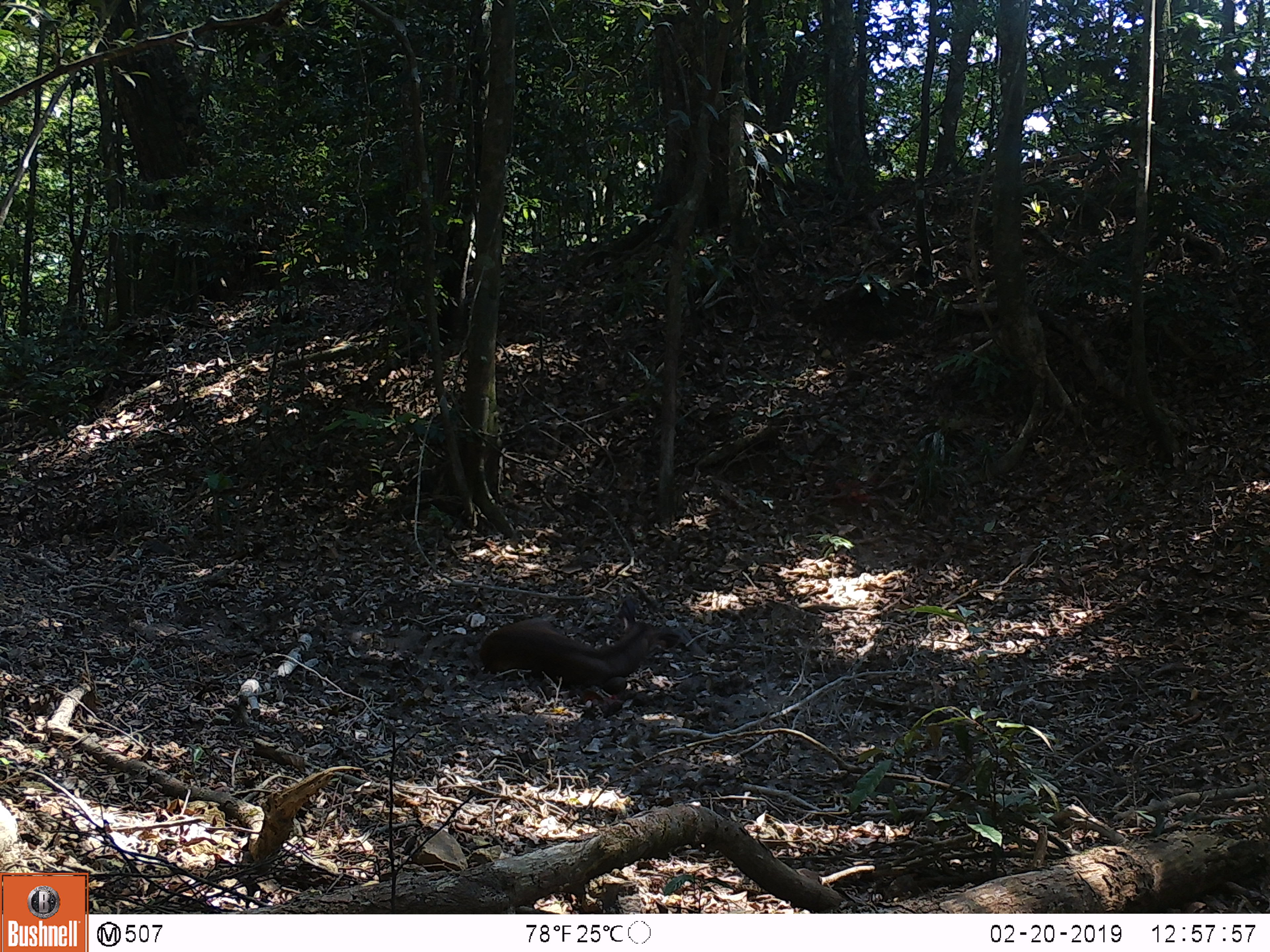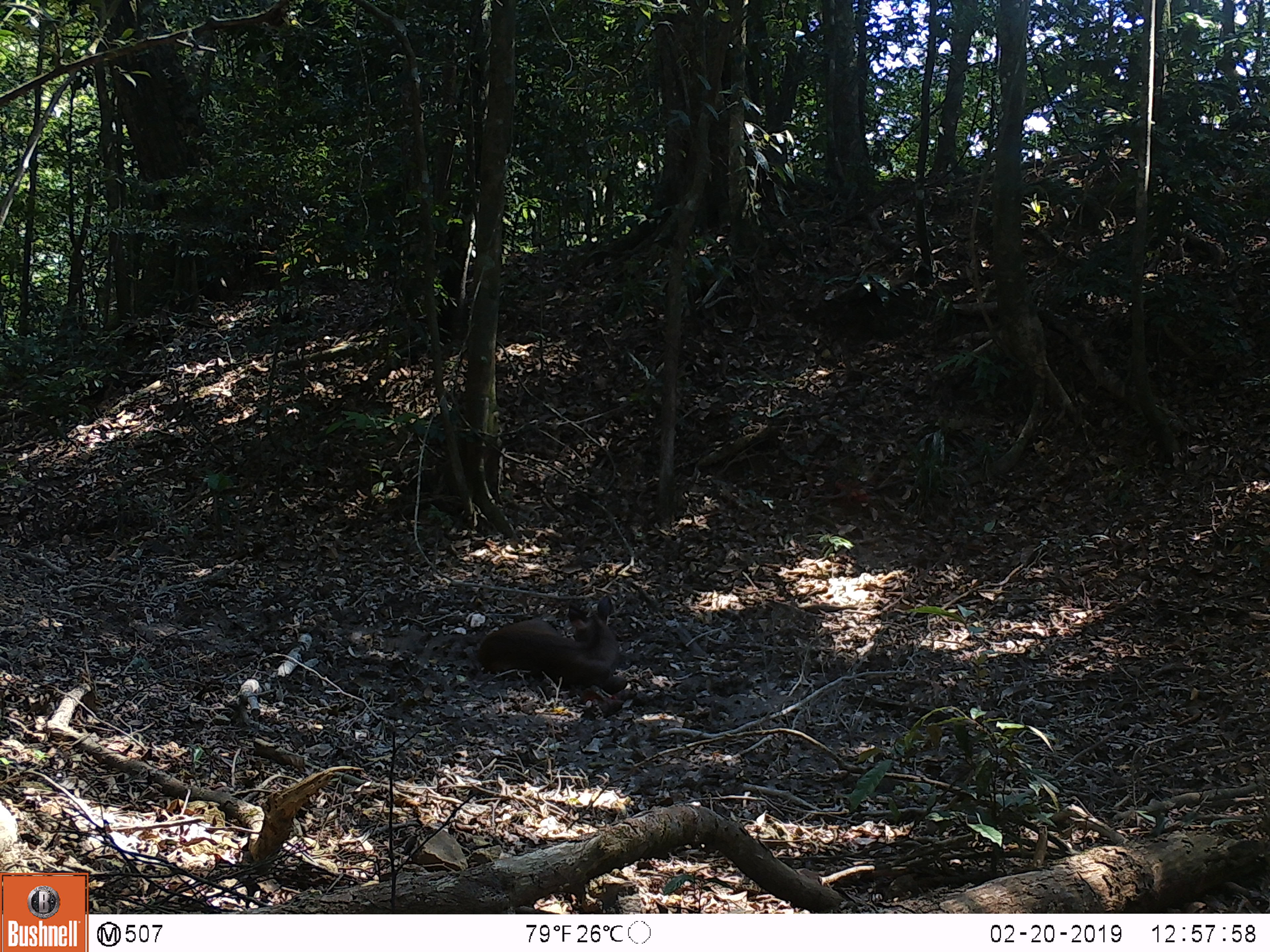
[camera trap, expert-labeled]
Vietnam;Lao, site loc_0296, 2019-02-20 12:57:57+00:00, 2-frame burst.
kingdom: Animalia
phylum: Chordata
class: Mammalia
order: Artiodactyla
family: Cervidae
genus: Rusa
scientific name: Rusa unicolor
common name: sambar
Sambar (Rusa unicolor). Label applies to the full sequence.